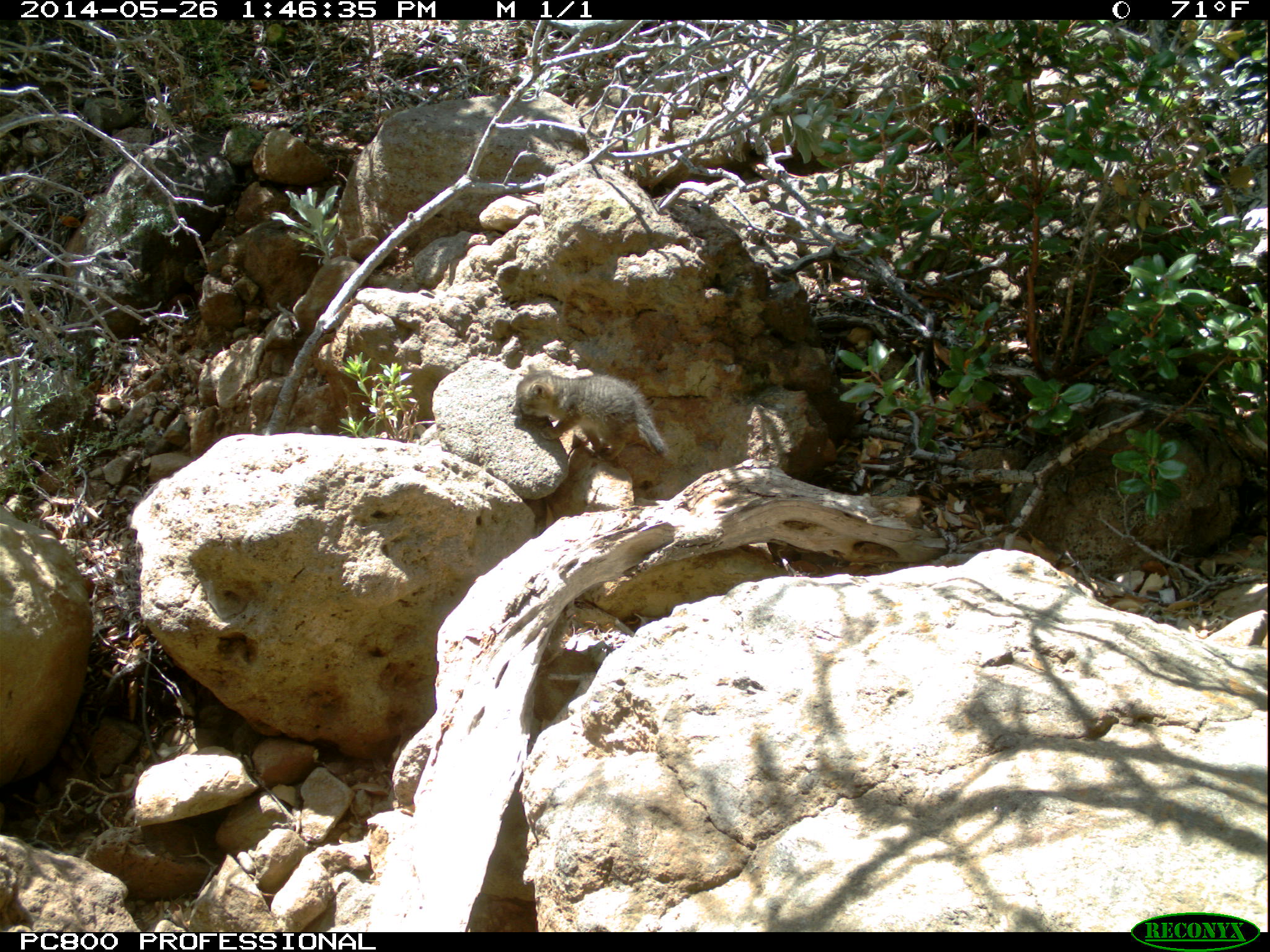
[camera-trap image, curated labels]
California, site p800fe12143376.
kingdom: Animalia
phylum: Chordata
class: Mammalia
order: Carnivora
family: Canidae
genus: Urocyon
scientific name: Urocyon littoralis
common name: island fox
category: fox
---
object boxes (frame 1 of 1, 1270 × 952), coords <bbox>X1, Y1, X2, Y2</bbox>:
fox: <bbox>512, 364, 667, 460</bbox>